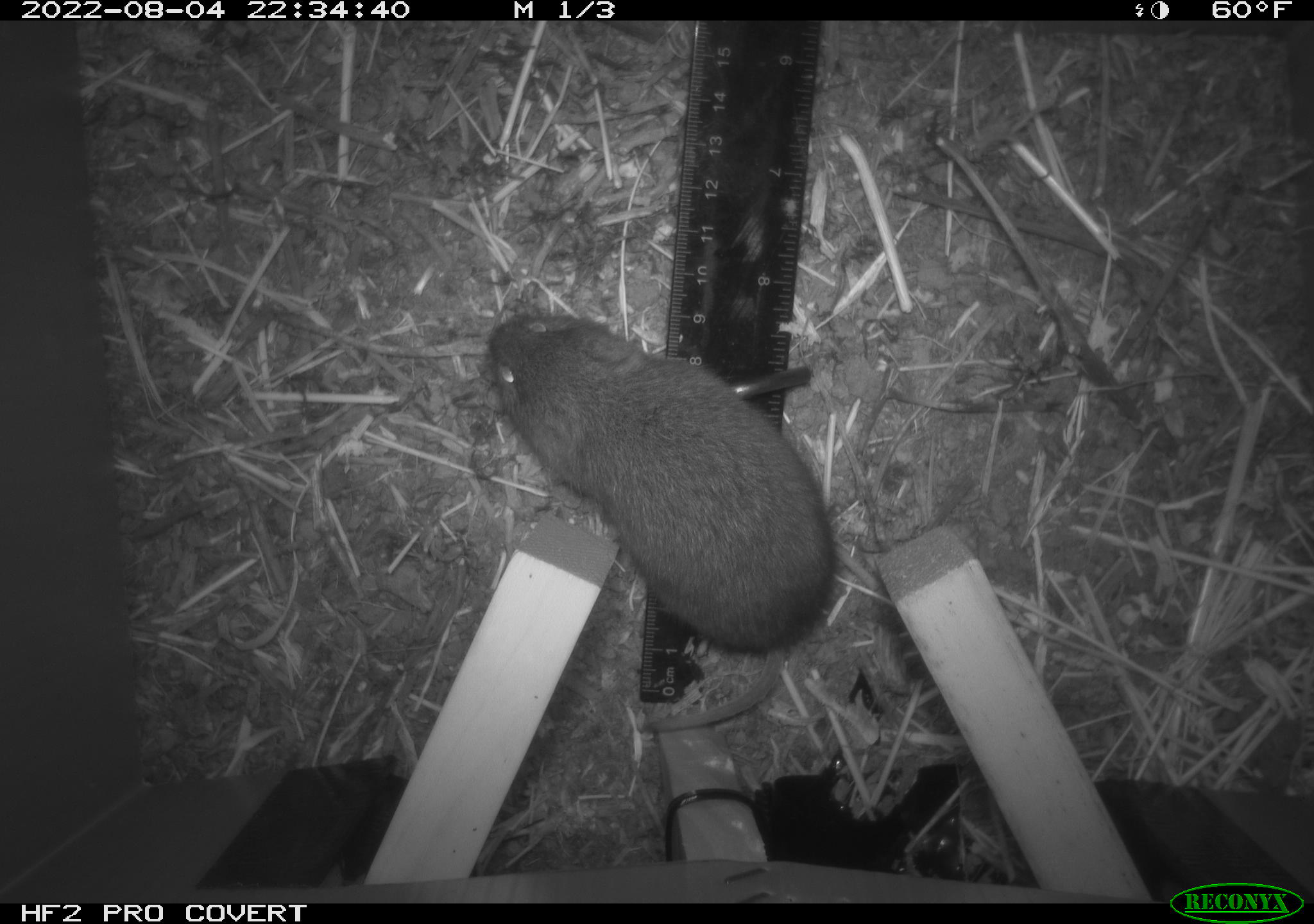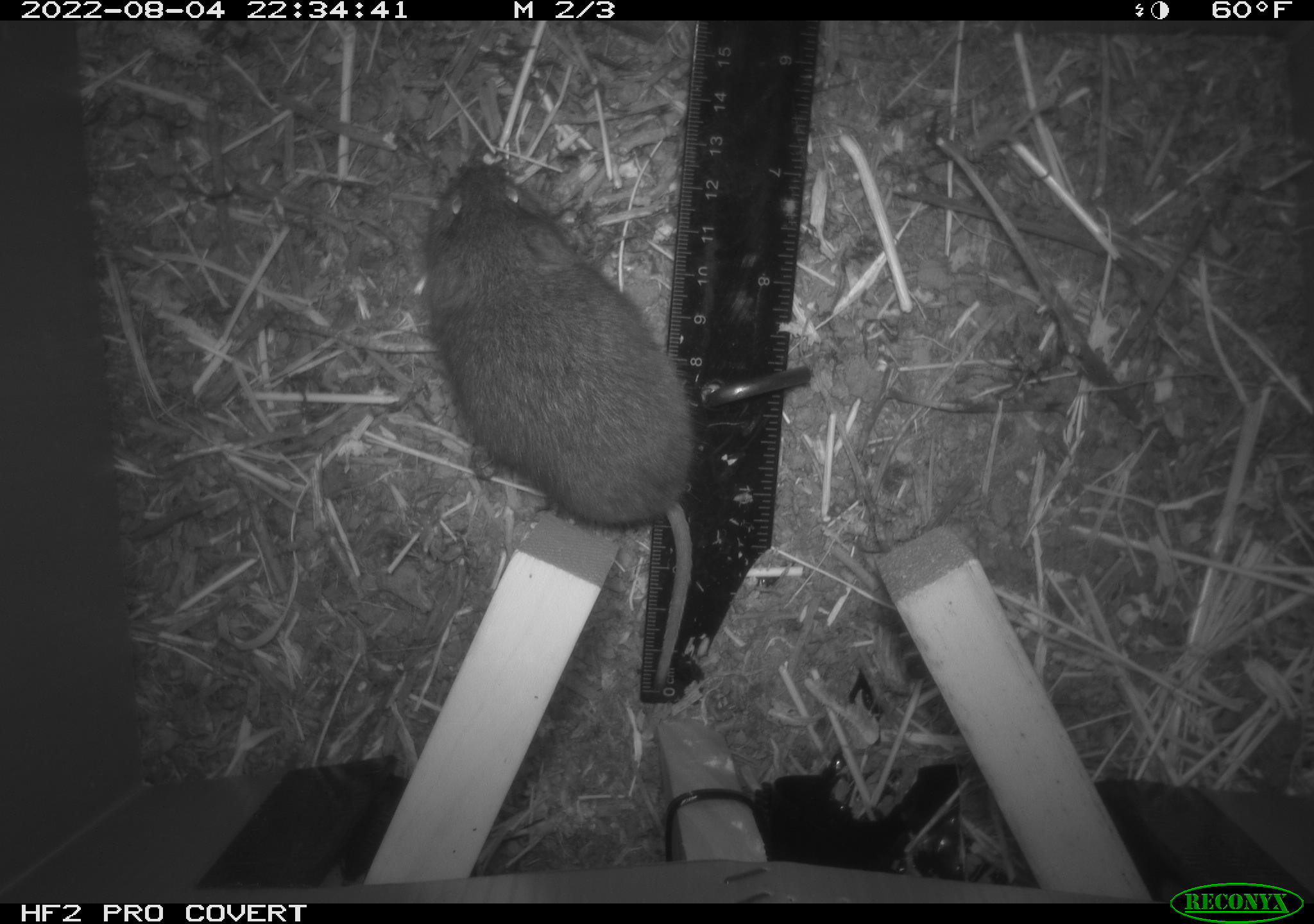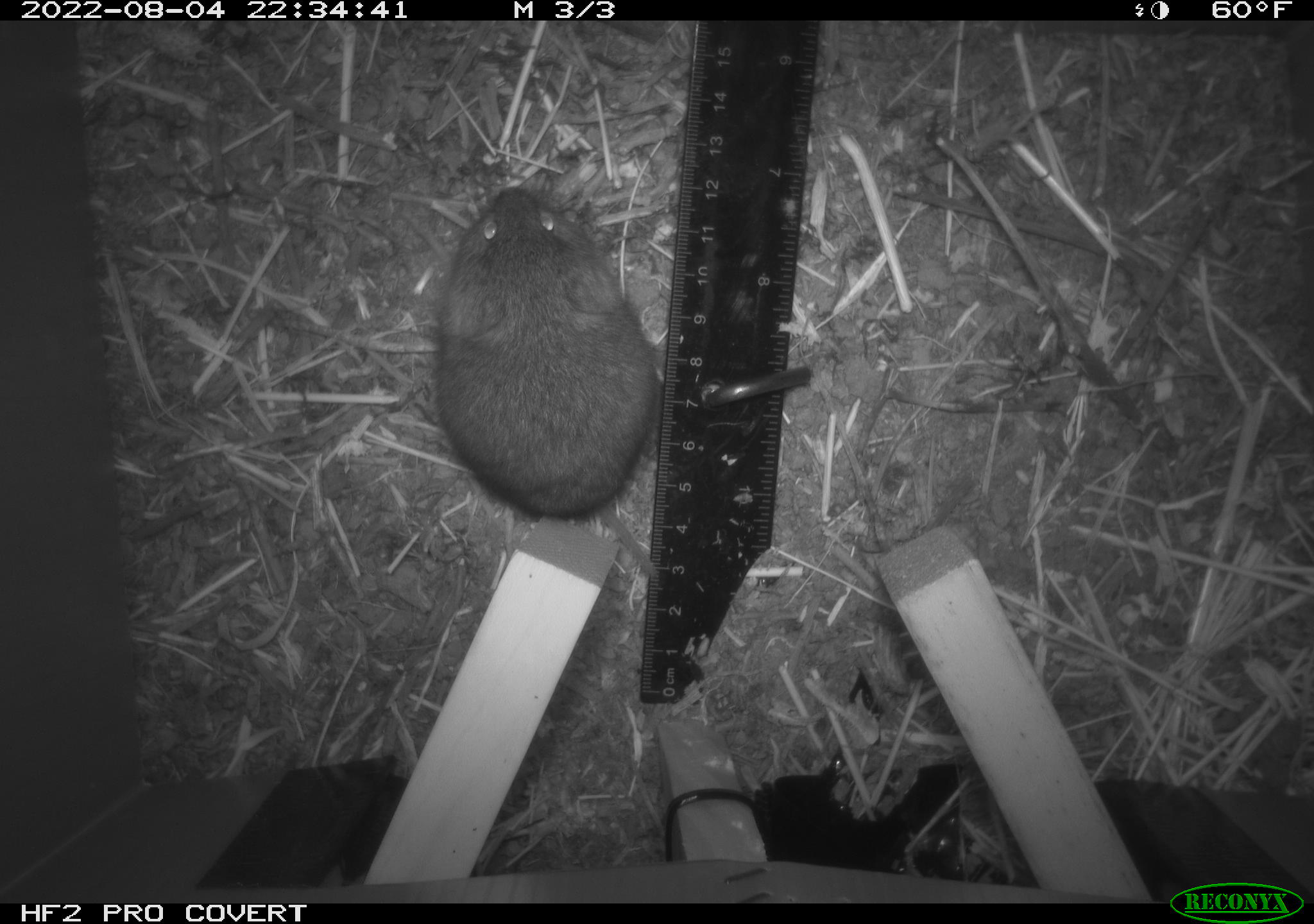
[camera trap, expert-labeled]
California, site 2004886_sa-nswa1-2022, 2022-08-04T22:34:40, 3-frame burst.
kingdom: Animalia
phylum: Chordata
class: Mammalia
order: Rodentia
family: Cricetidae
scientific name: Cricetidae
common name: hamsters, voles, lemmings, and allies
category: cricetidae family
Cricetidae family (hamsters, voles, lemmings, and allies) (Cricetidae).